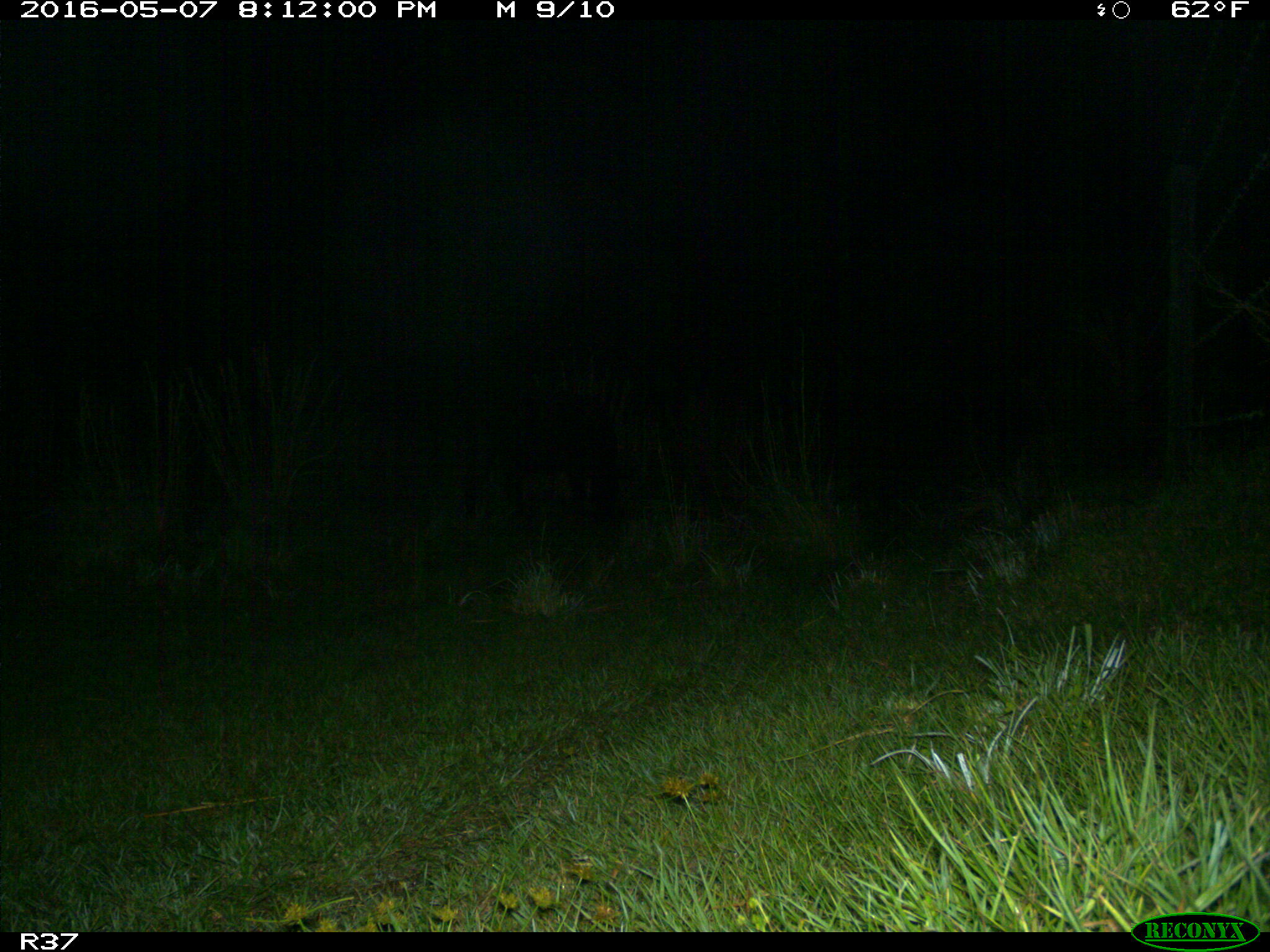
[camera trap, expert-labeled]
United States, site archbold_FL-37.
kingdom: Animalia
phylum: Chordata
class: Mammalia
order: Artiodactyla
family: Bovidae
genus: Bos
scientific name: Bos taurus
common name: domestic cow